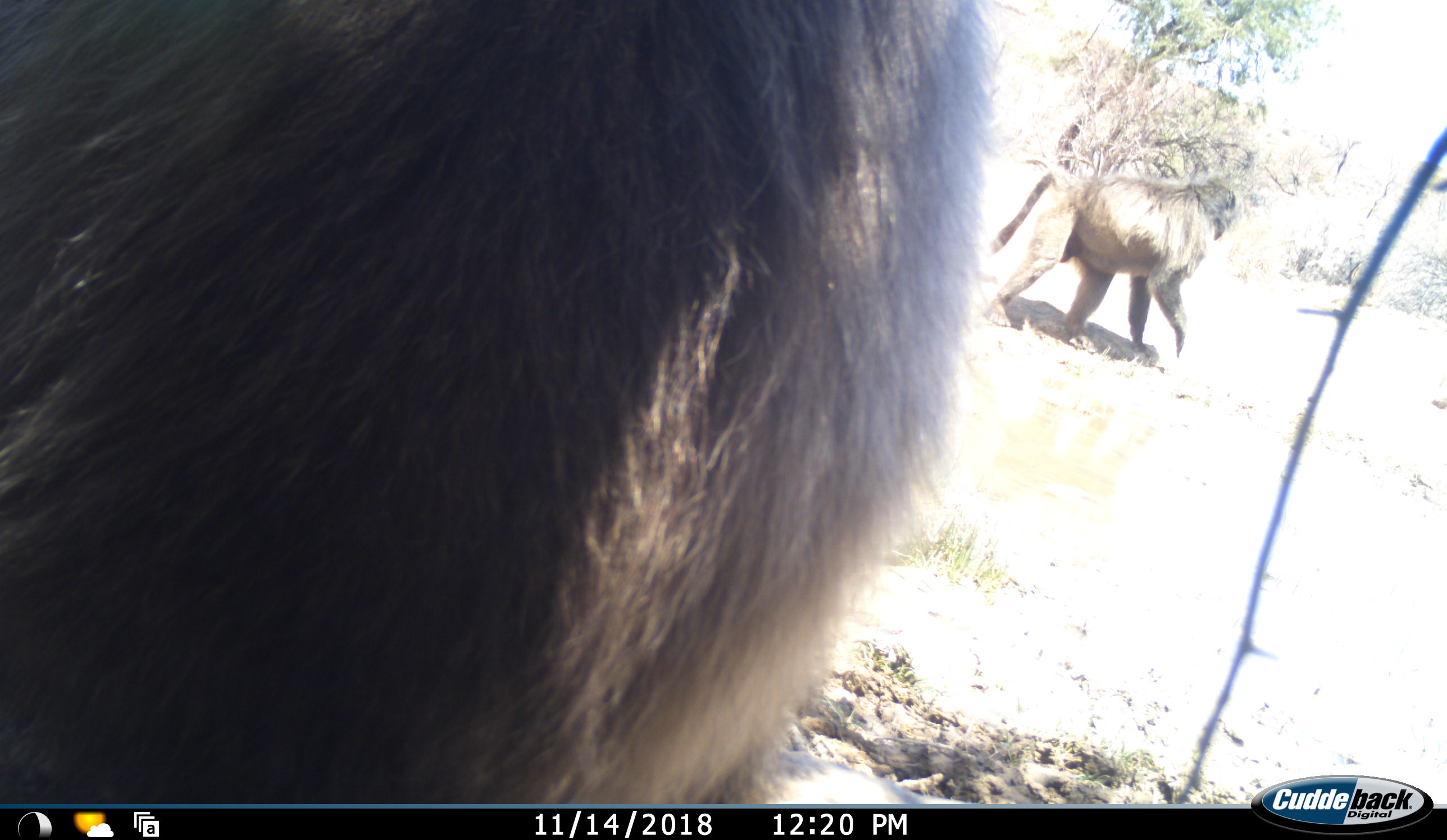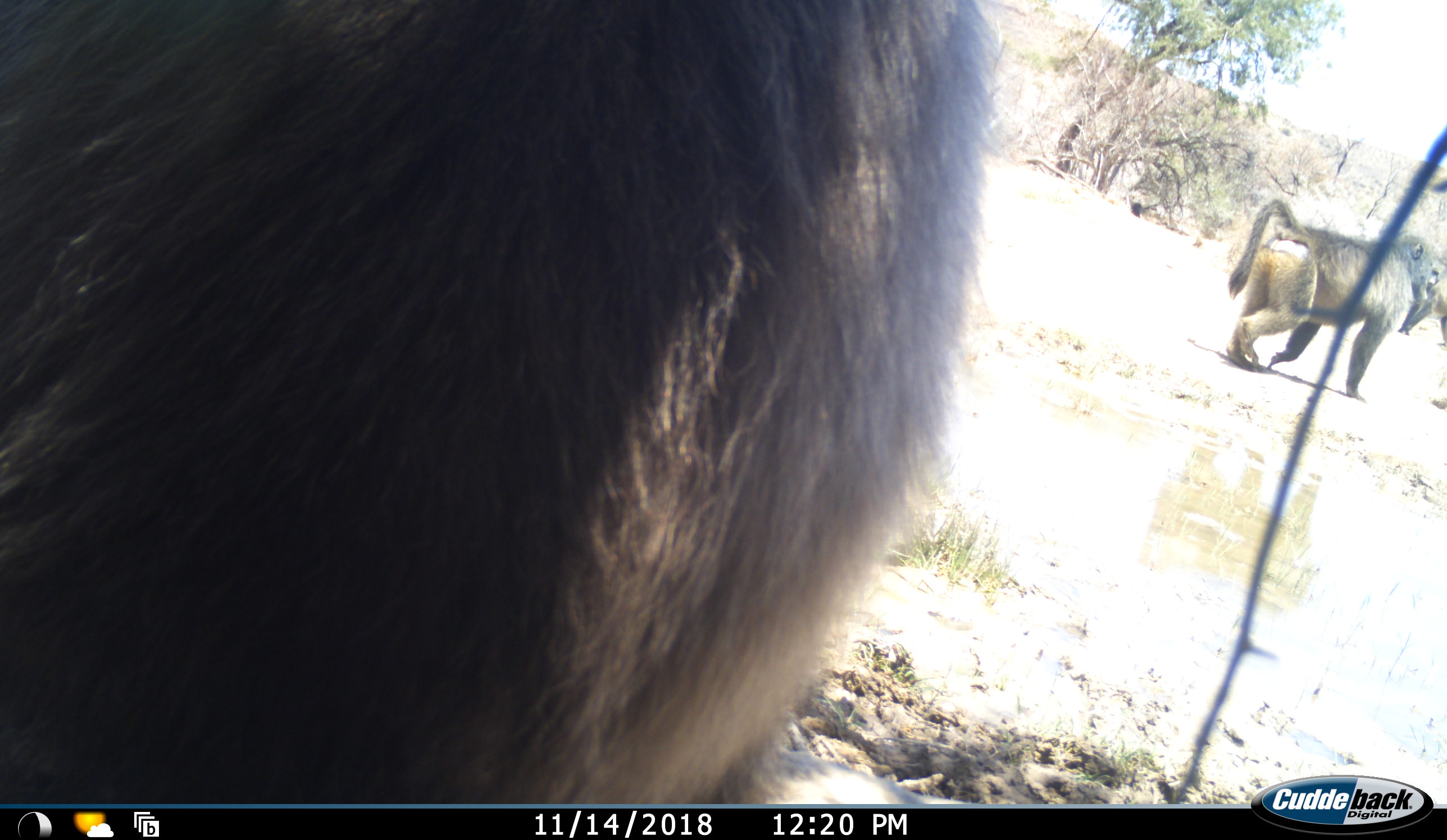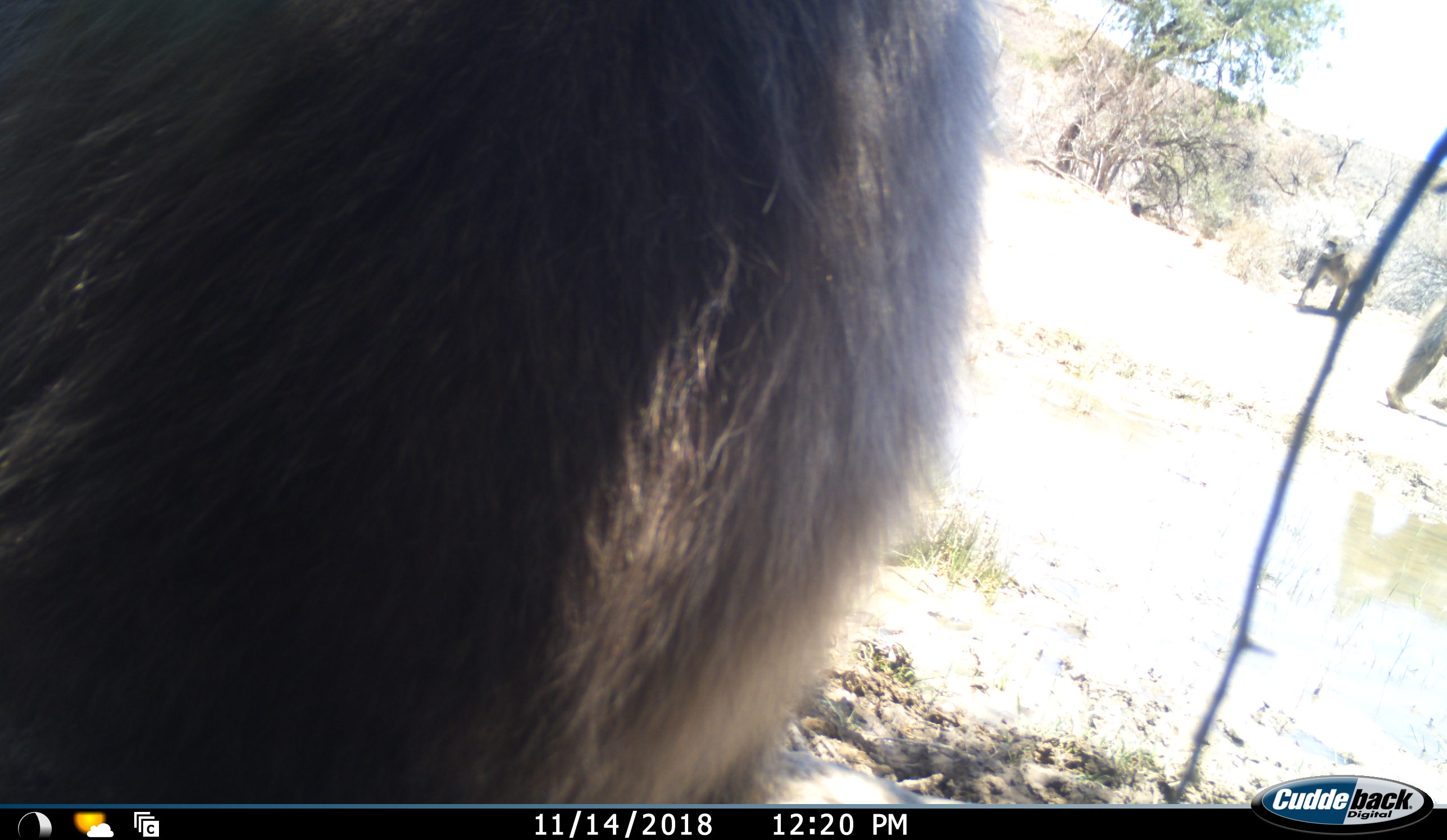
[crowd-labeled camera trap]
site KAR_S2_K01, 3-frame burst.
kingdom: Animalia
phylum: Chordata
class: Mammalia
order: Primates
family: Cercopithecidae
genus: Papio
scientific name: Papio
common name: baboon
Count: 3.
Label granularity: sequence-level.